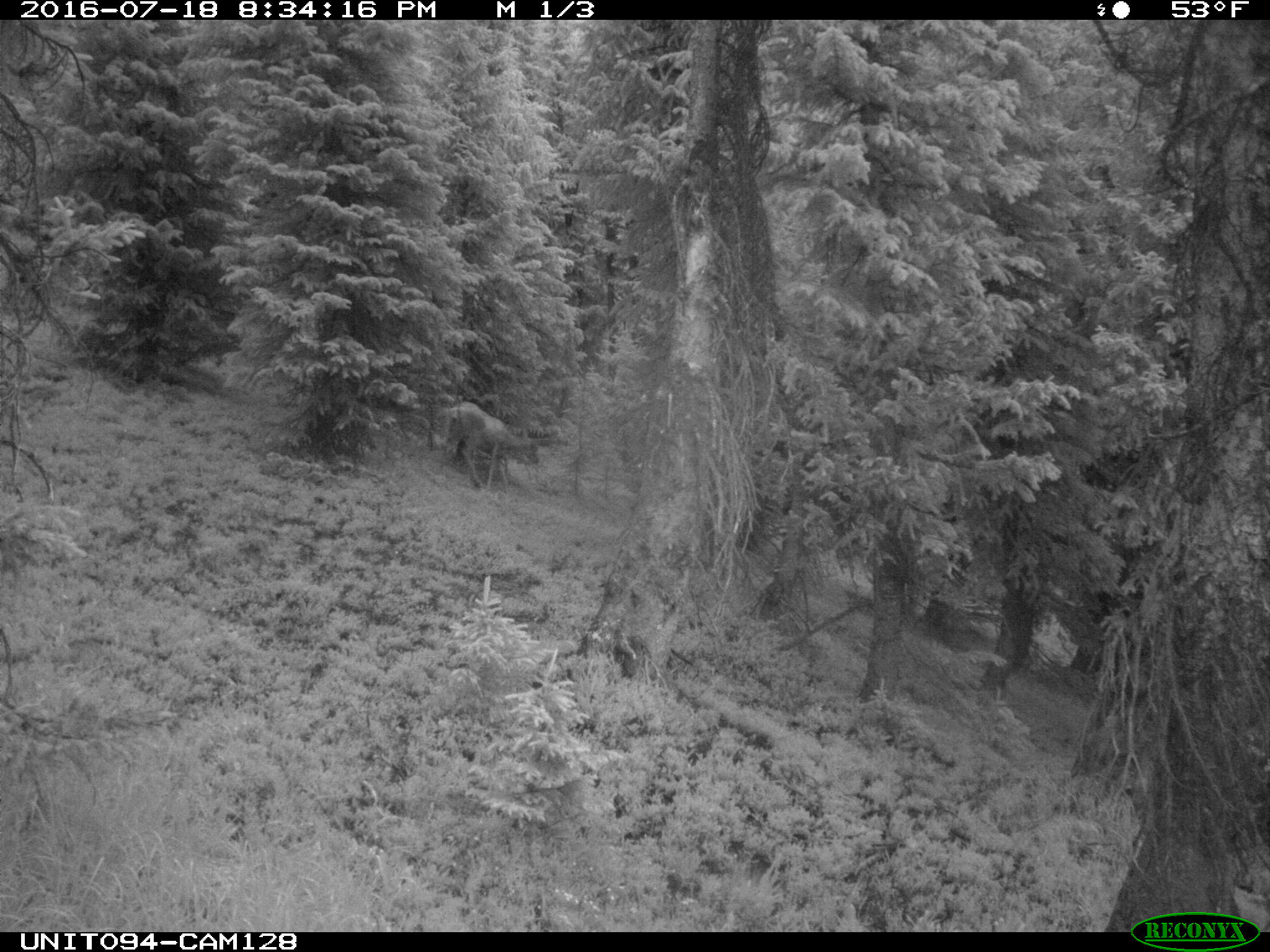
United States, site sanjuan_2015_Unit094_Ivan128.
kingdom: Animalia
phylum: Chordata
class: Mammalia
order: Artiodactyla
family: Cervidae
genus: Odocoileus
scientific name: Odocoileus hemionus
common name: mule deer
Odocoileus hemionus (mule deer).